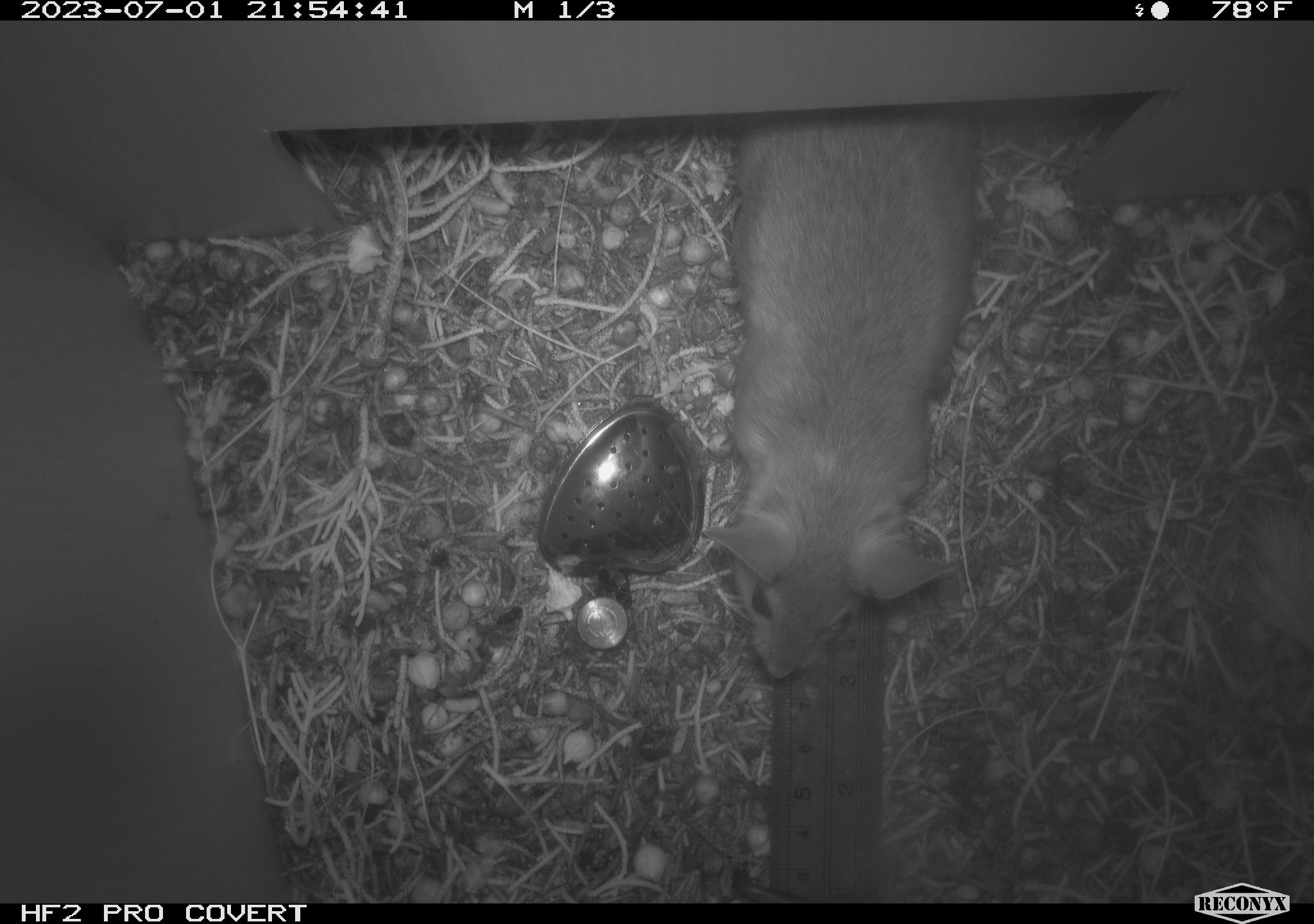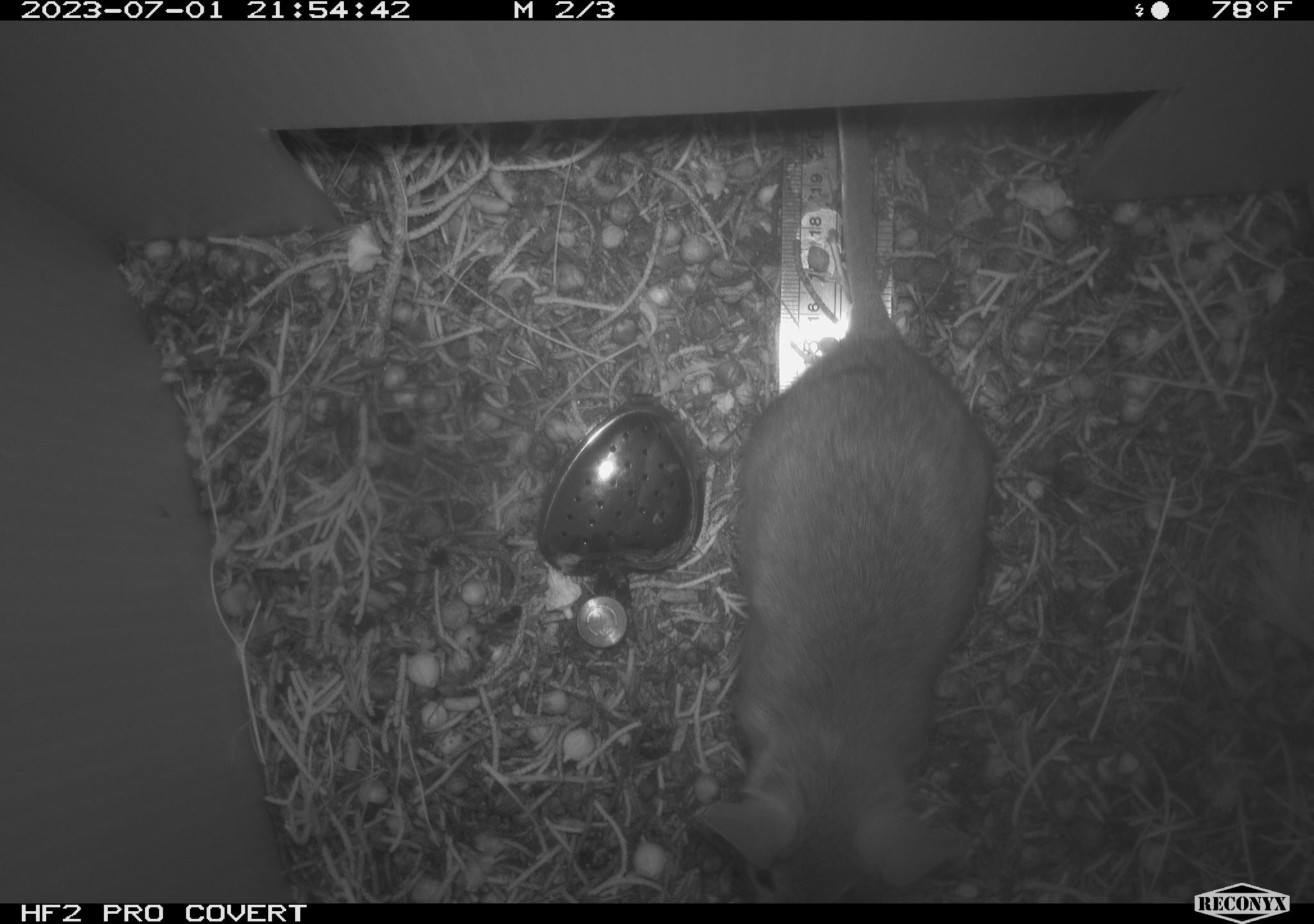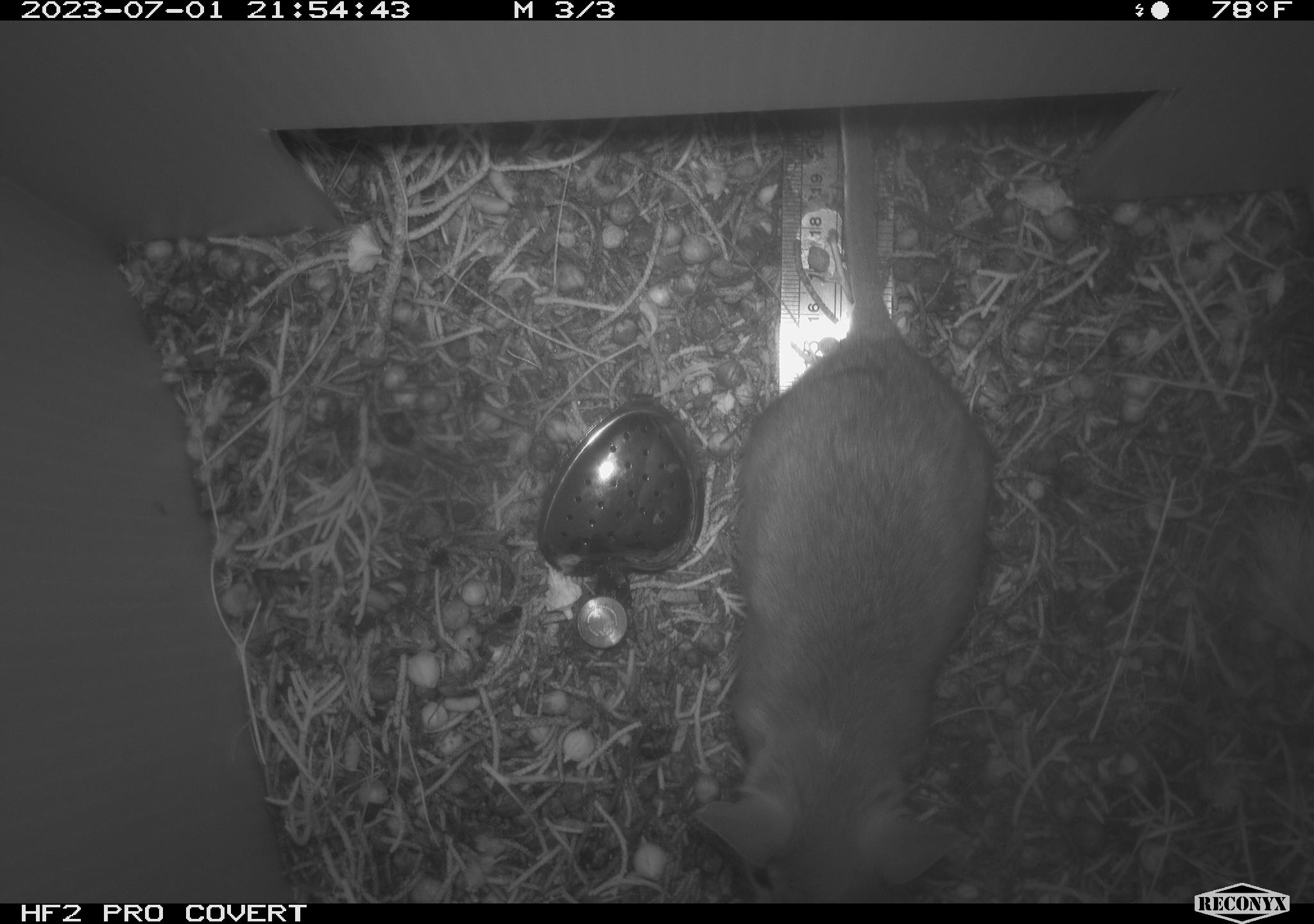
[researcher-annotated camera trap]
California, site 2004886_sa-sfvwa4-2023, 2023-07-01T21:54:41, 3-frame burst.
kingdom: Animalia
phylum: Chordata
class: Mammalia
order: Rodentia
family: Cricetidae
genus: Neotoma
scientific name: Neotoma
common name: pack rat or woodrat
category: neotoma species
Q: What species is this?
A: Neotoma species (pack rat or woodrat) (Neotoma).